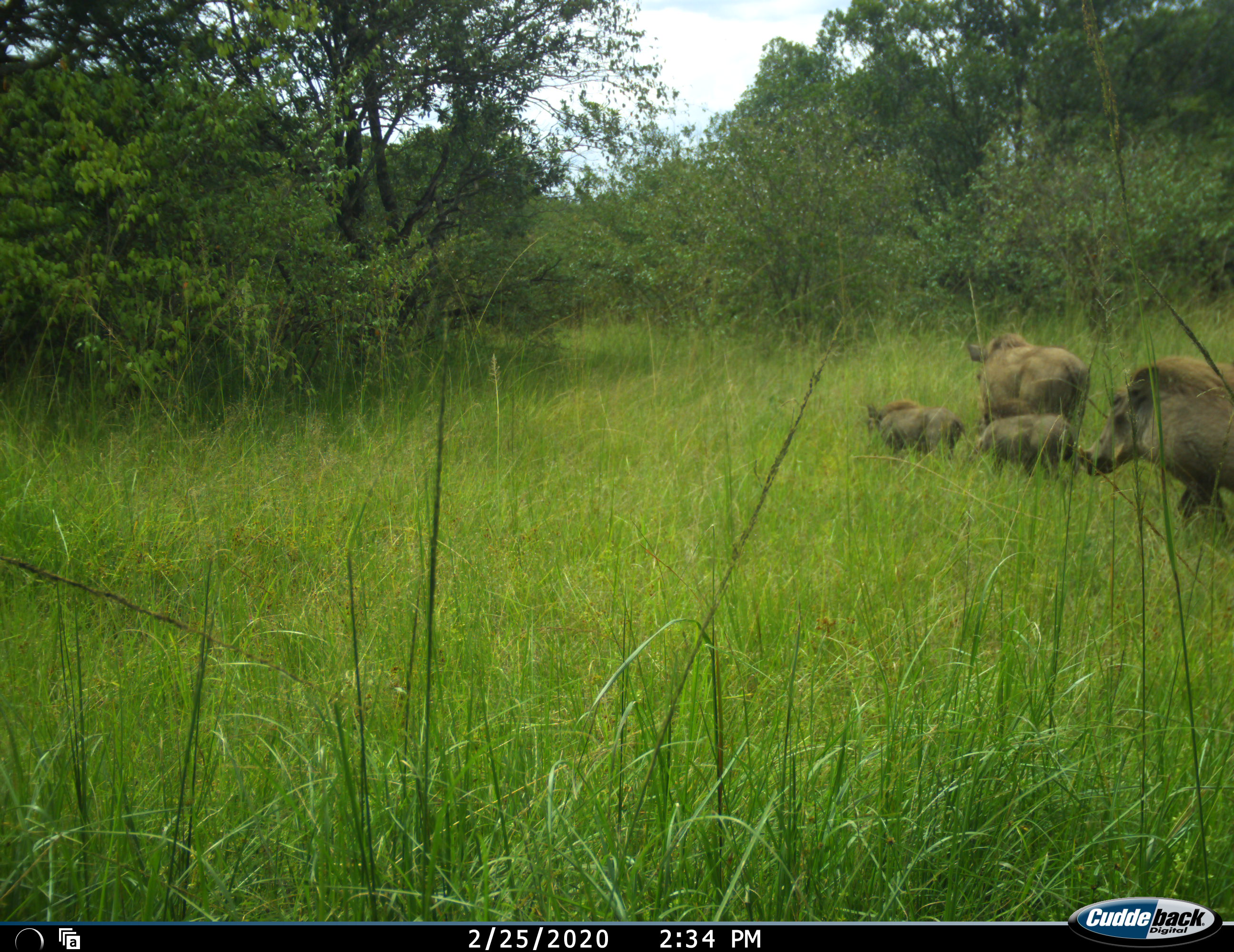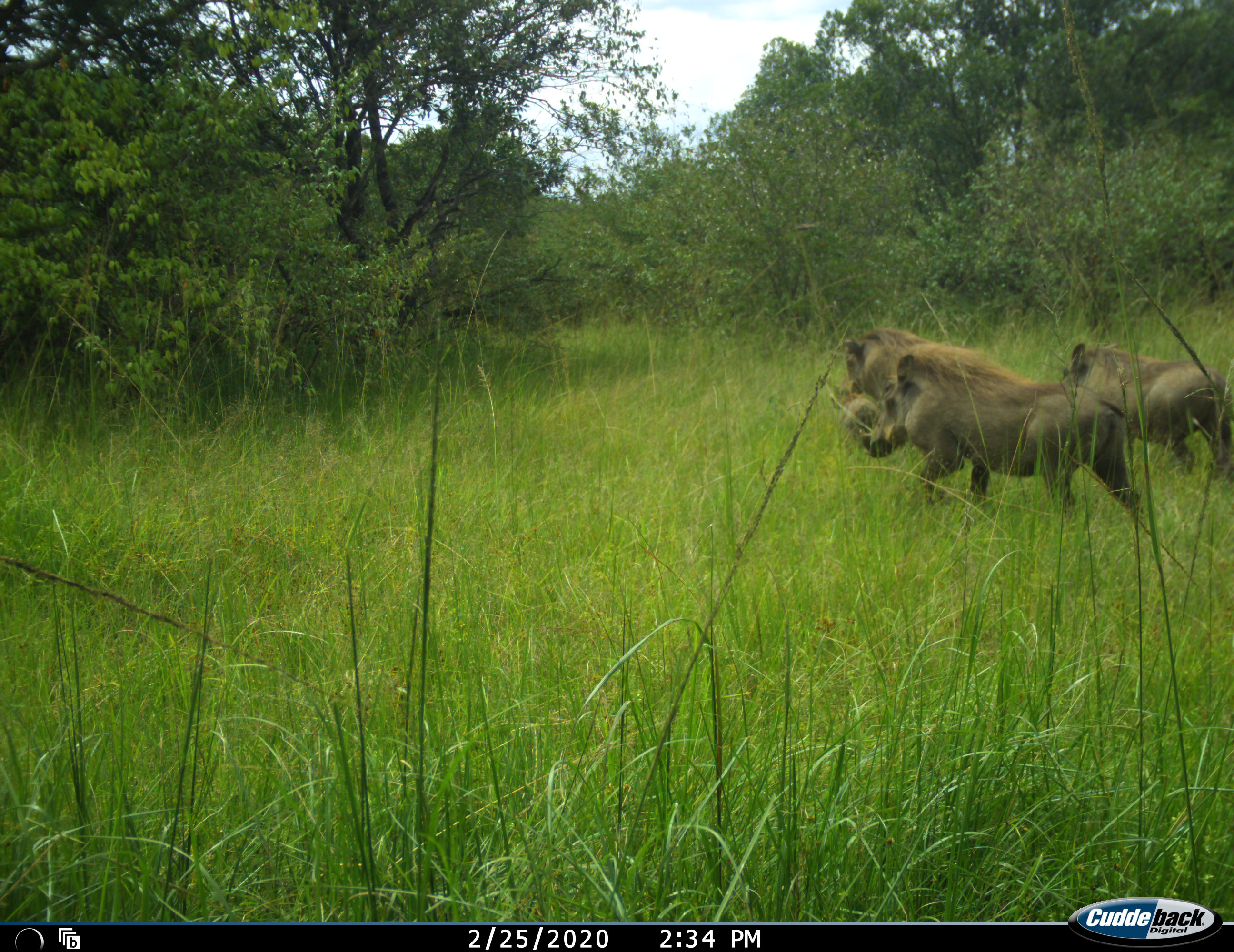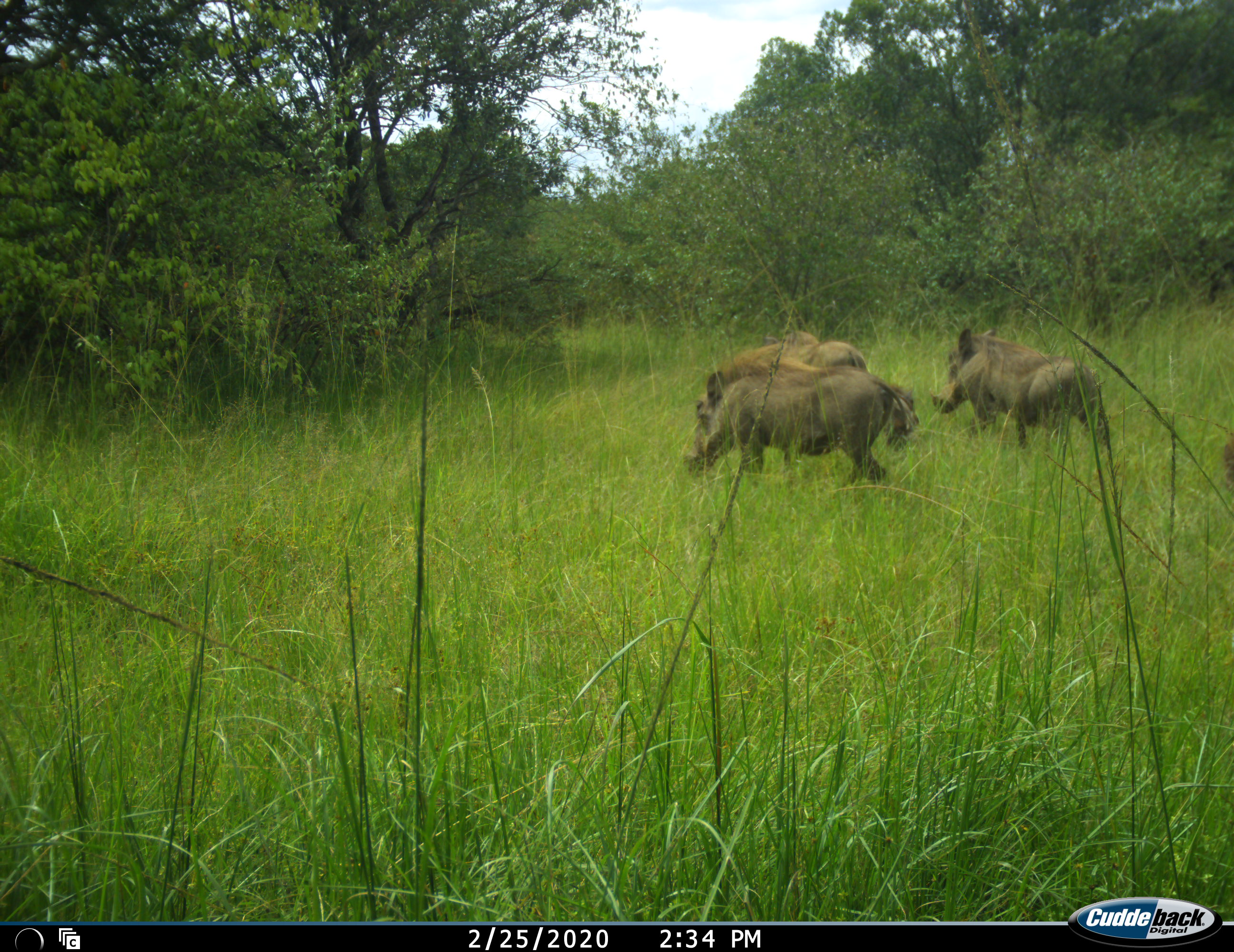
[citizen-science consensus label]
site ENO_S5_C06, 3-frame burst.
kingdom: Animalia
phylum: Chordata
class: Mammalia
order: Artiodactyla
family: Suidae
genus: Phacochoerus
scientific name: Phacochoerus africanus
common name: warthog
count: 5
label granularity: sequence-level